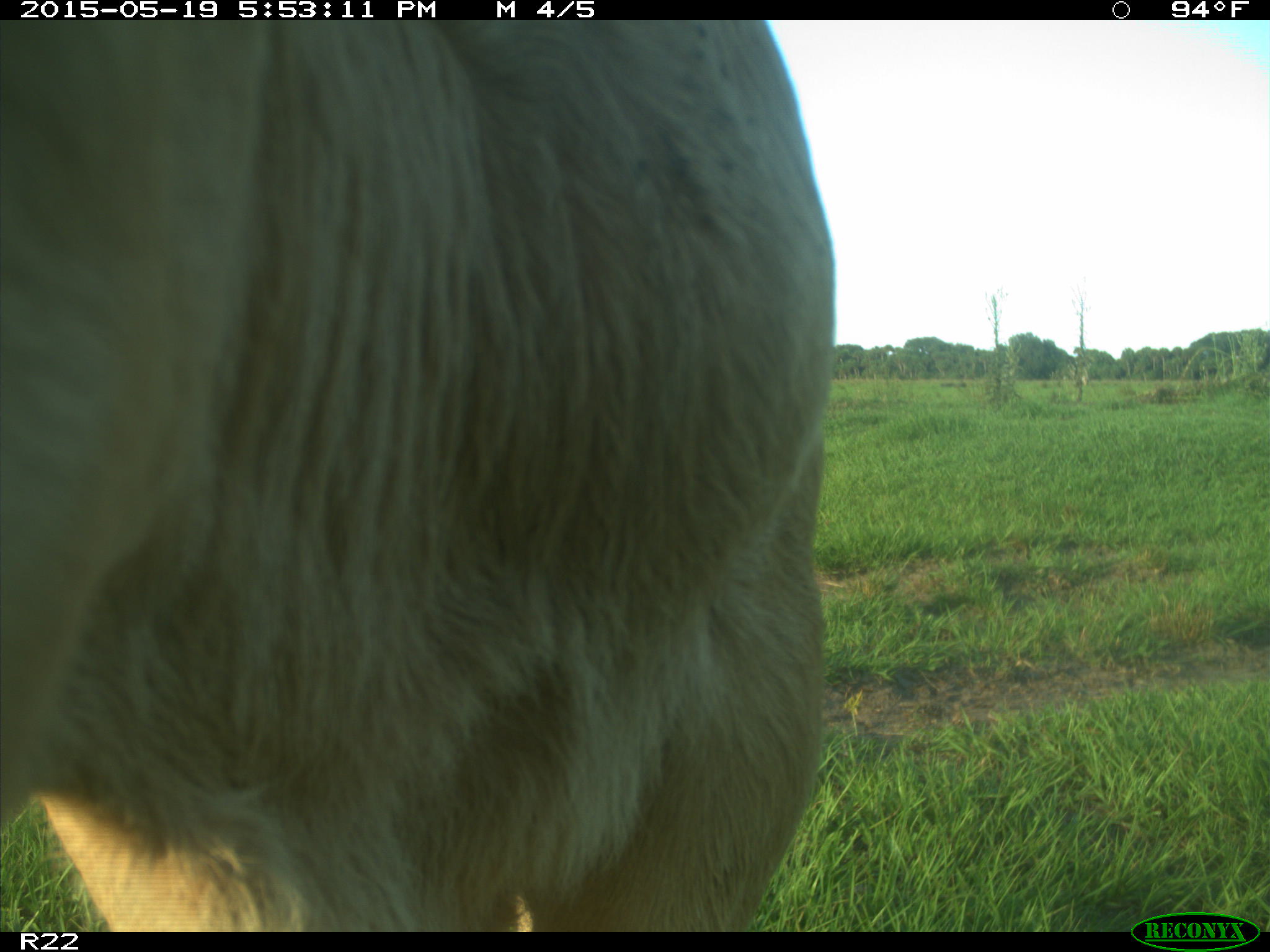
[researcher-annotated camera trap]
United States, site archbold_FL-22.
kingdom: Animalia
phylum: Chordata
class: Mammalia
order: Artiodactyla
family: Bovidae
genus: Bos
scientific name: Bos taurus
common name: domestic cow